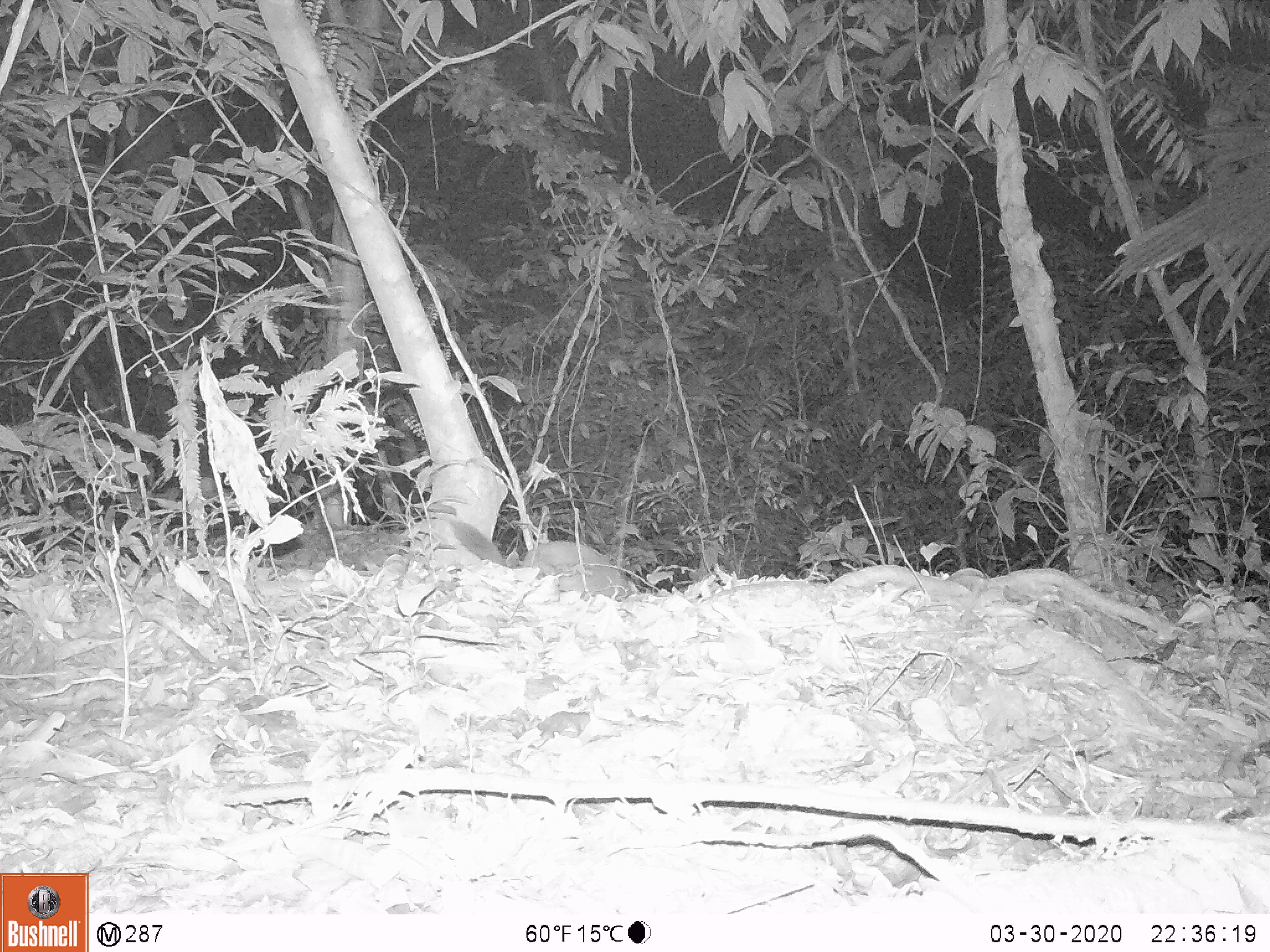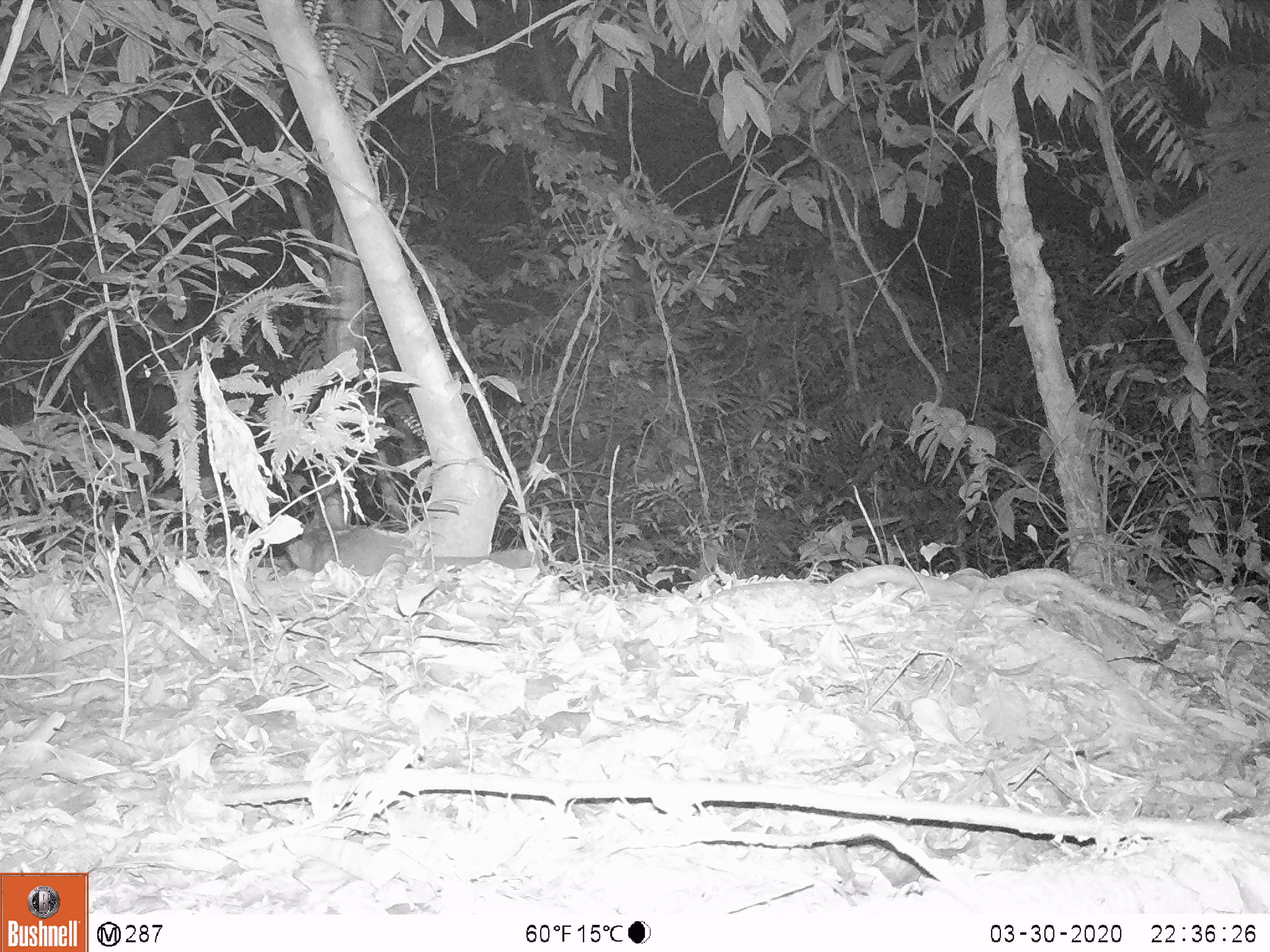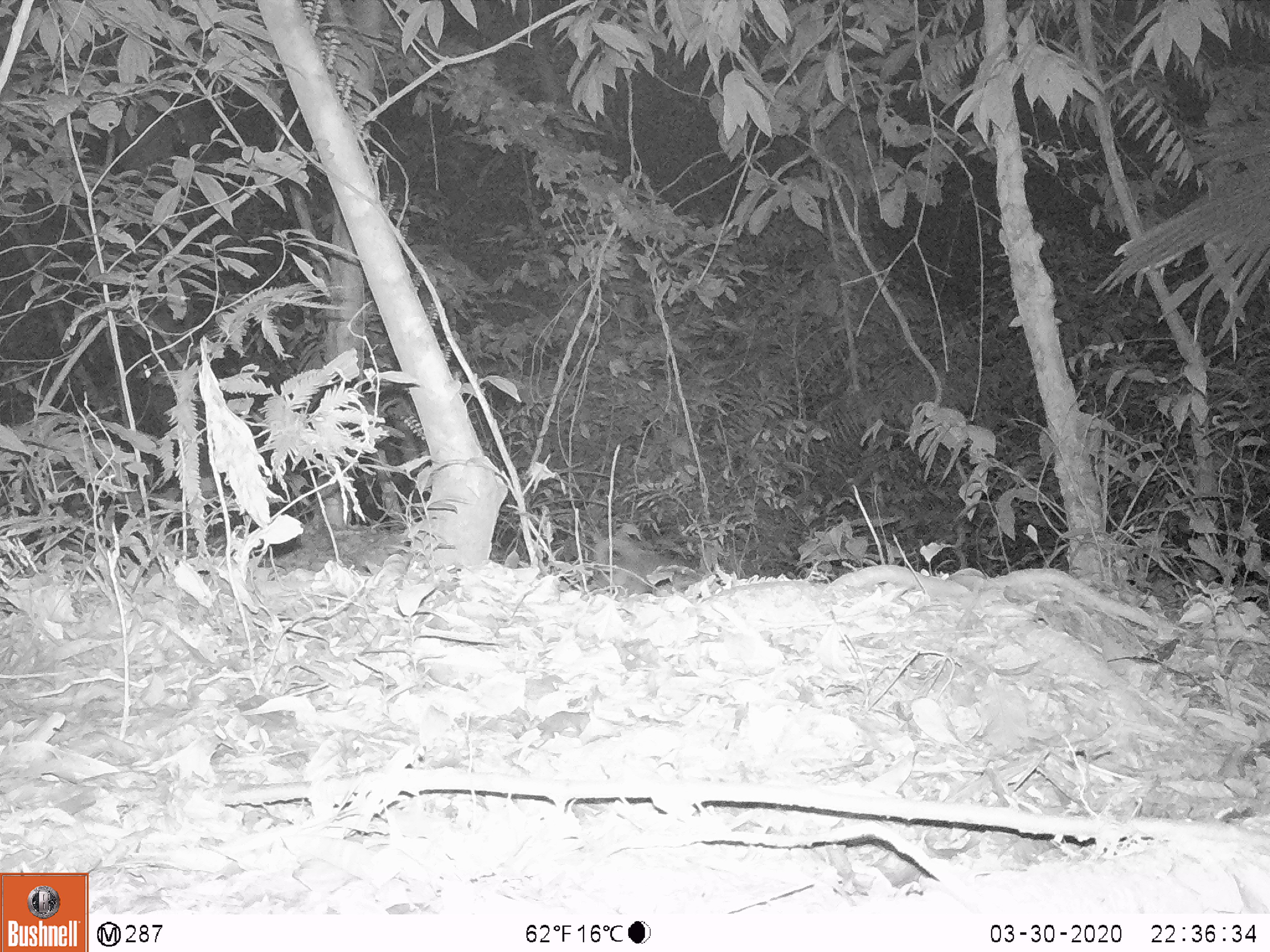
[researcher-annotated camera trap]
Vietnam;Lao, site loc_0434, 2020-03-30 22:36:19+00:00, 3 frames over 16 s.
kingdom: Animalia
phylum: Chordata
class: Mammalia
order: Carnivora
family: Mustelidae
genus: Melogale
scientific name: Melogale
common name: ferret badger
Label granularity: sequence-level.